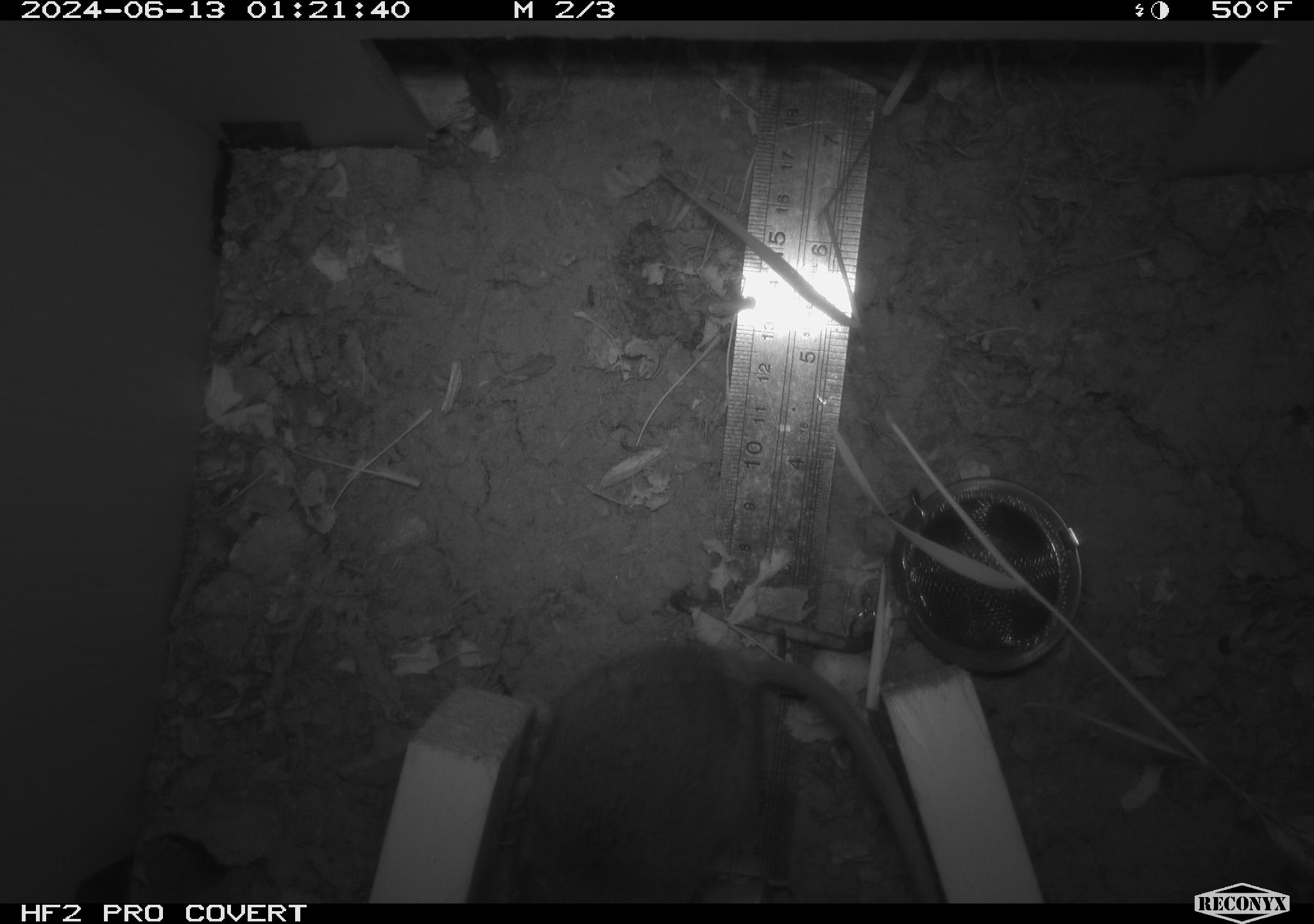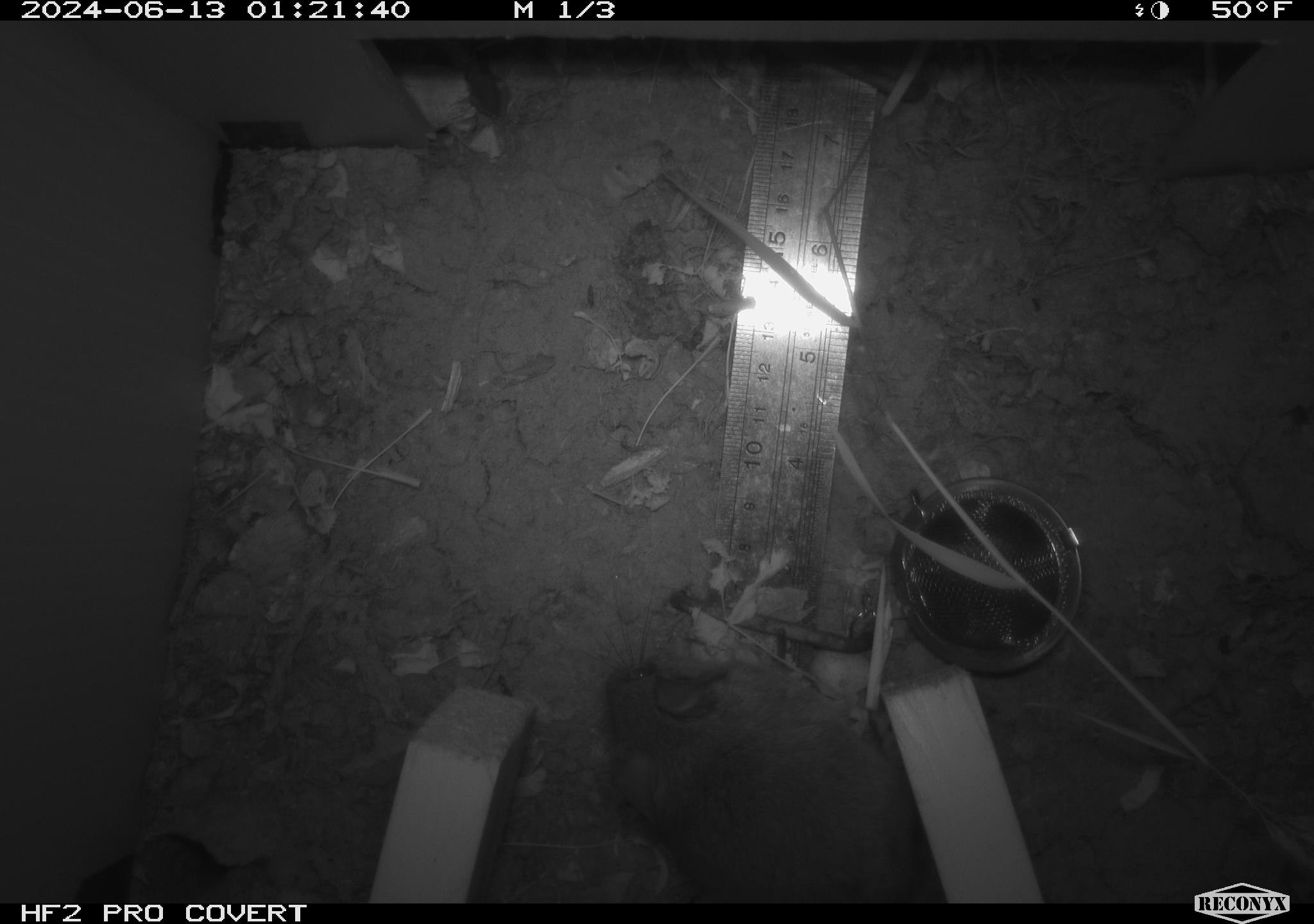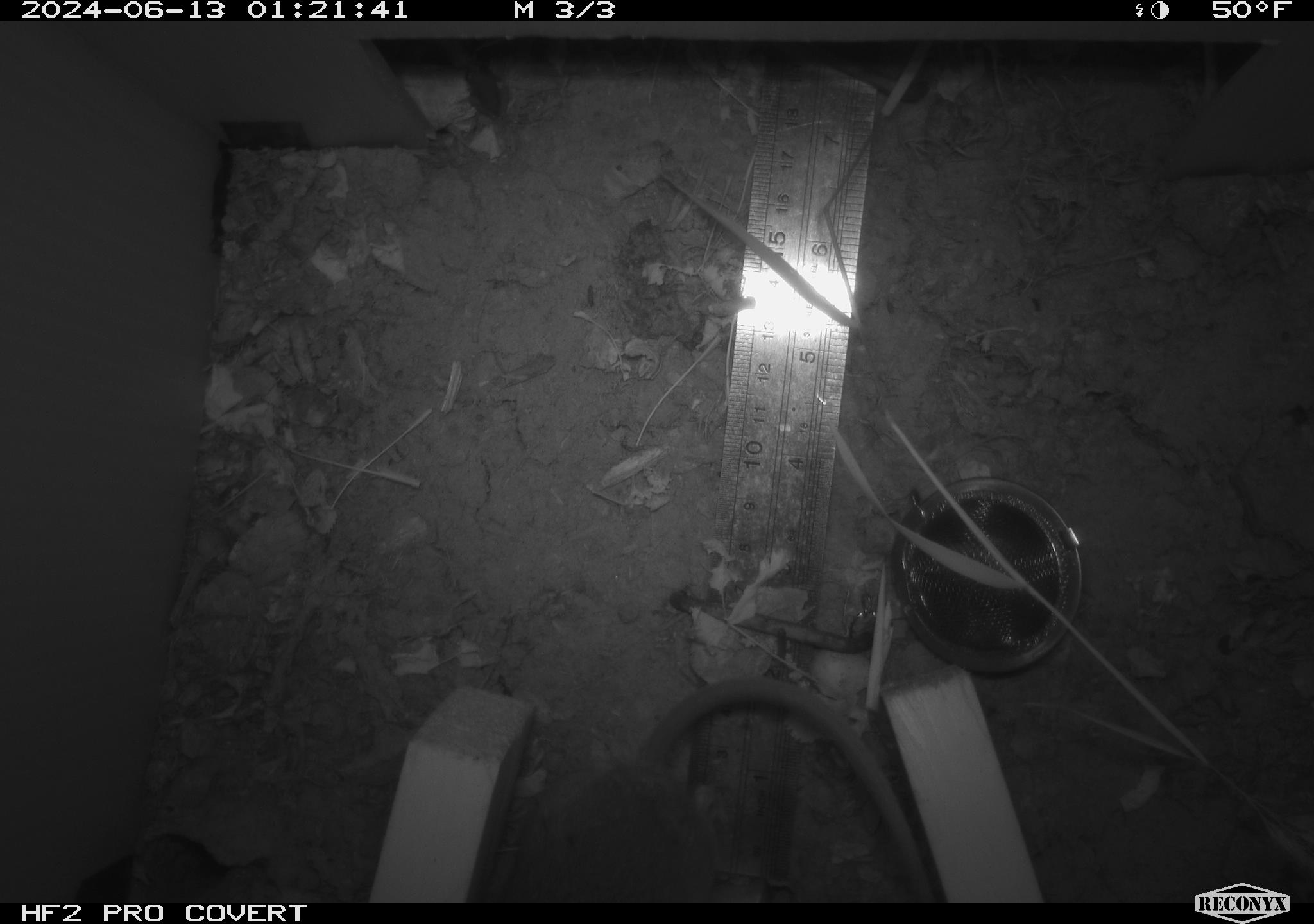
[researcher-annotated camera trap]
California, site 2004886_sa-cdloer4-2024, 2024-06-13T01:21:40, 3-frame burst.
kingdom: Animalia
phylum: Chordata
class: Mammalia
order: Rodentia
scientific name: Rodentia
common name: rodent